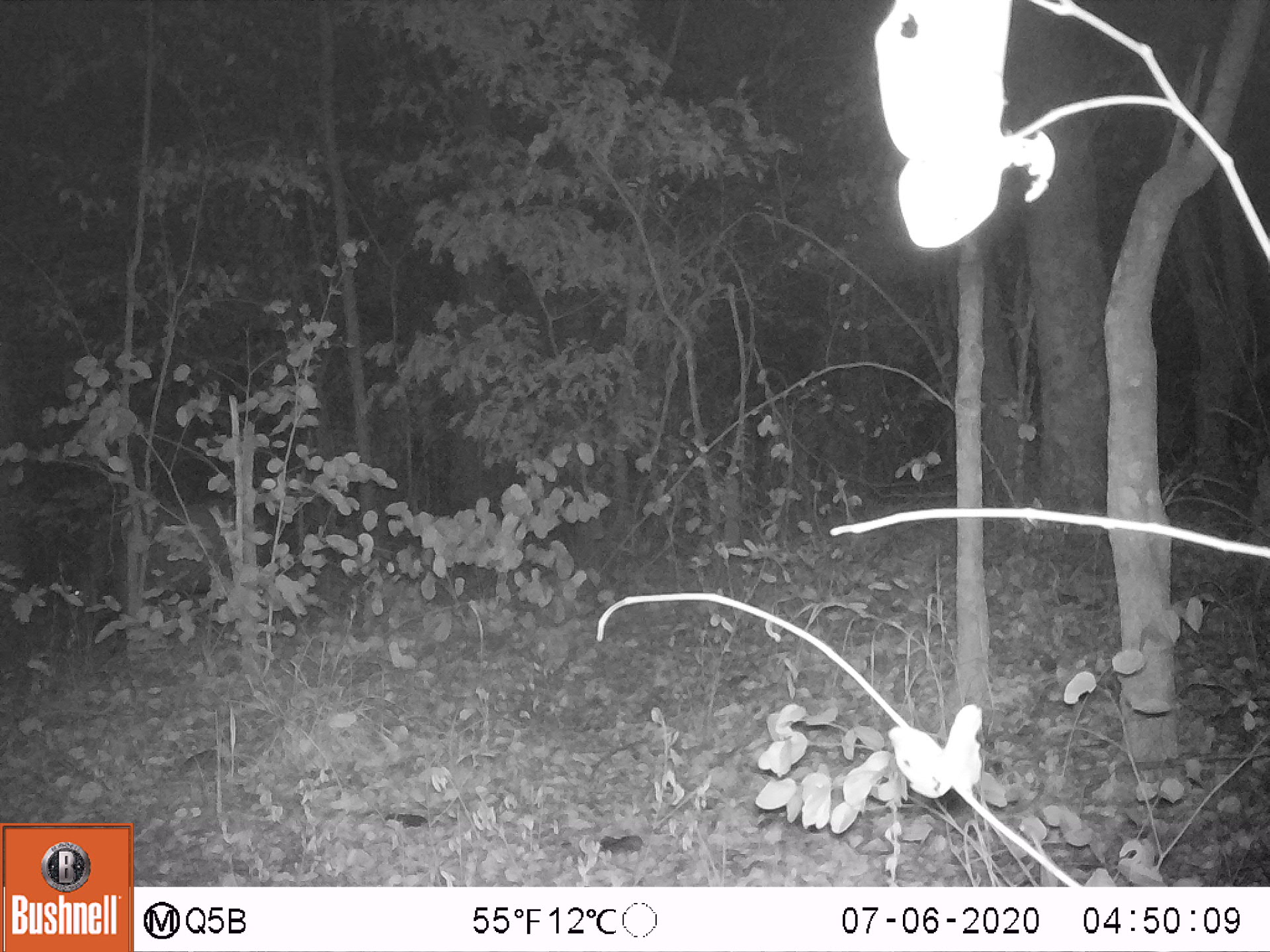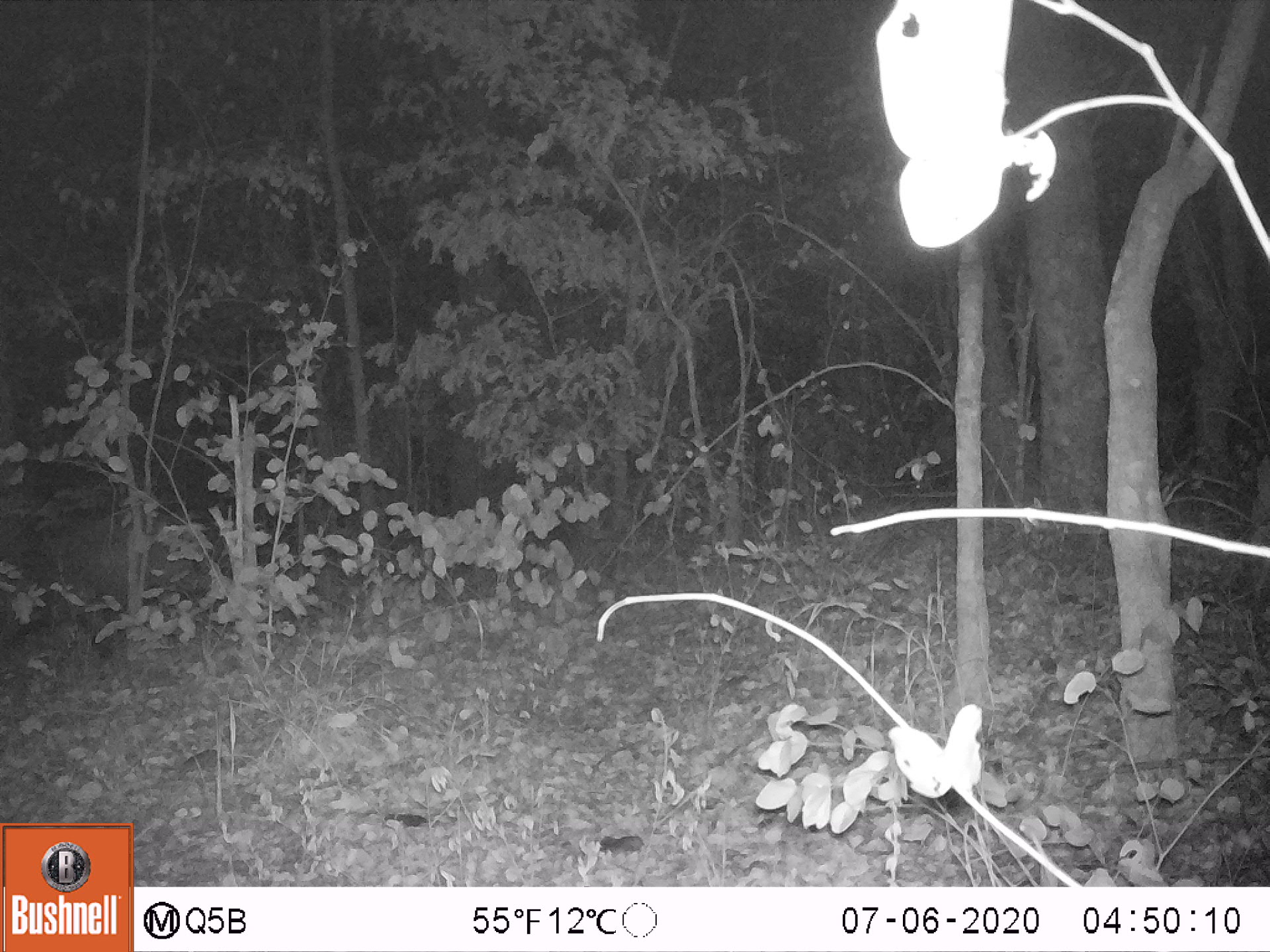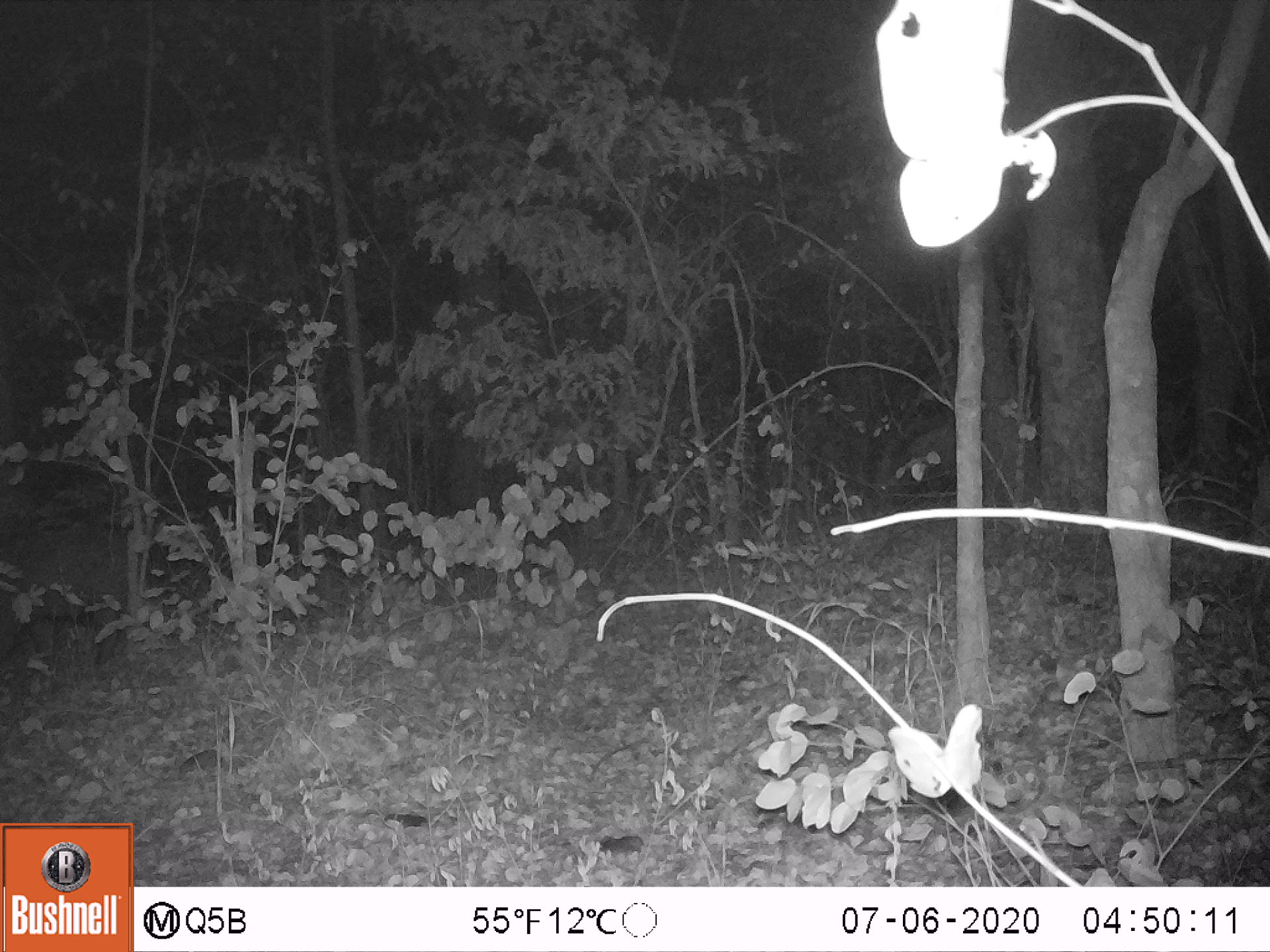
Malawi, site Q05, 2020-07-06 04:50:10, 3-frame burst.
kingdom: Animalia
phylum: Chordata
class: Mammalia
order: Artiodactyla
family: Suidae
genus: Potamochoerus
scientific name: Potamochoerus larvatus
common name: bushpig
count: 1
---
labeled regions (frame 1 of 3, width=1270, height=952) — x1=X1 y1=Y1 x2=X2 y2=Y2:
bushpig: x1=63 y1=504 x2=260 y2=625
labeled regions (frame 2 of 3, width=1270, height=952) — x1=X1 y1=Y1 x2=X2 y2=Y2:
bushpig: x1=12 y1=502 x2=239 y2=656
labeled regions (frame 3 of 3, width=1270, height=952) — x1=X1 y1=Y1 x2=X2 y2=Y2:
bushpig: x1=0 y1=517 x2=160 y2=681